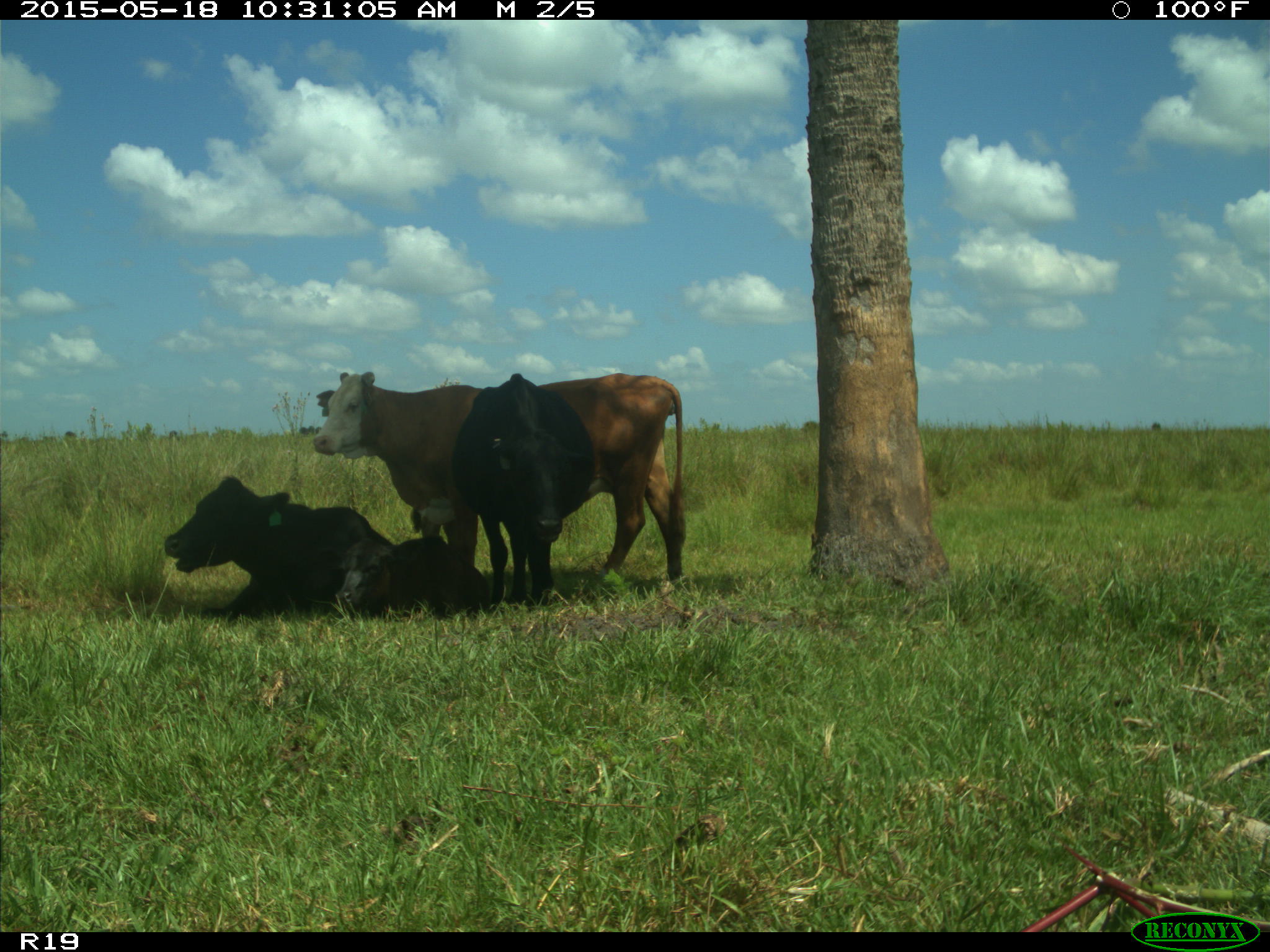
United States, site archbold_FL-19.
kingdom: Animalia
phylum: Chordata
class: Mammalia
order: Artiodactyla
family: Bovidae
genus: Bos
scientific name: Bos taurus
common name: domestic cow